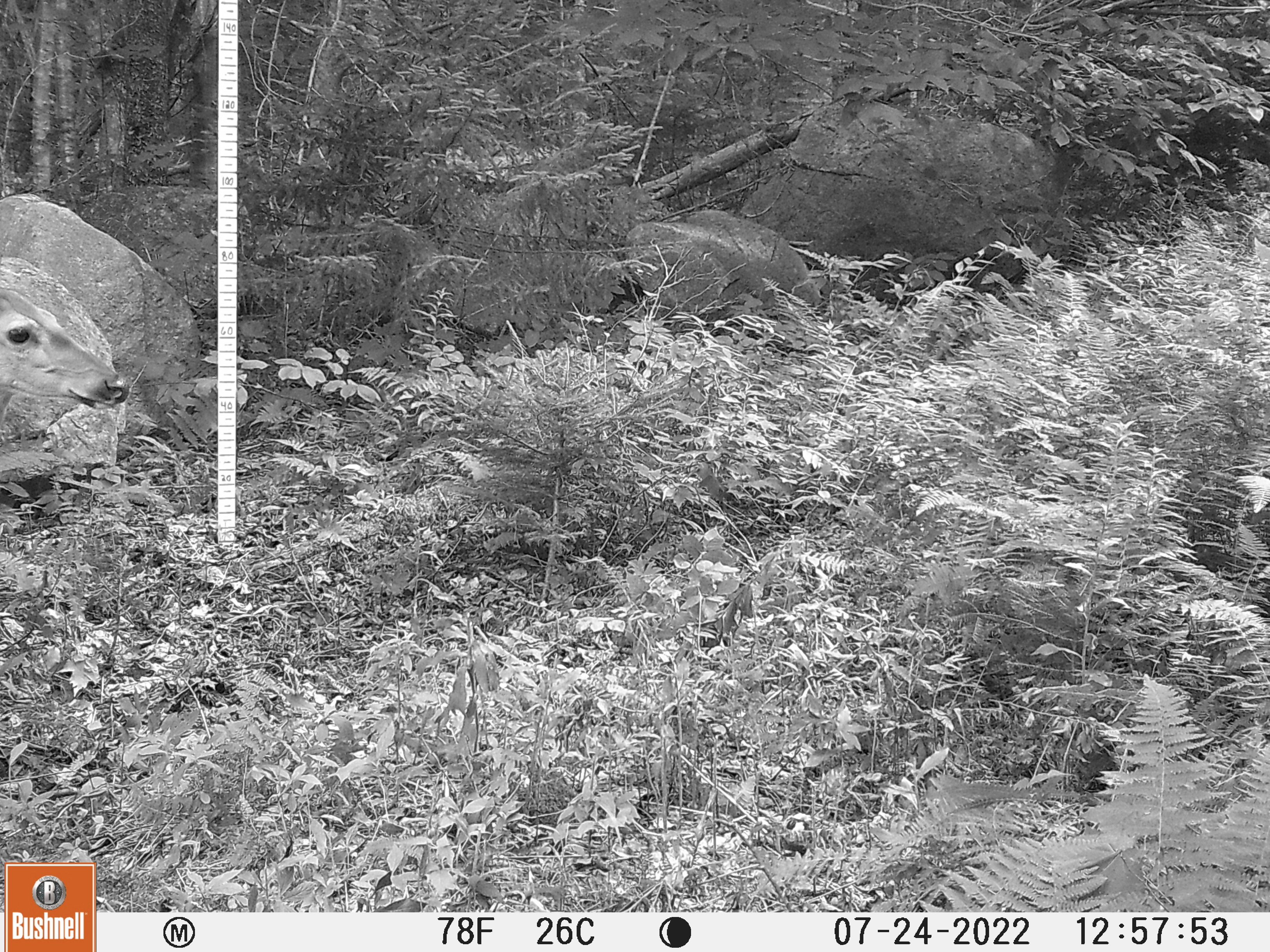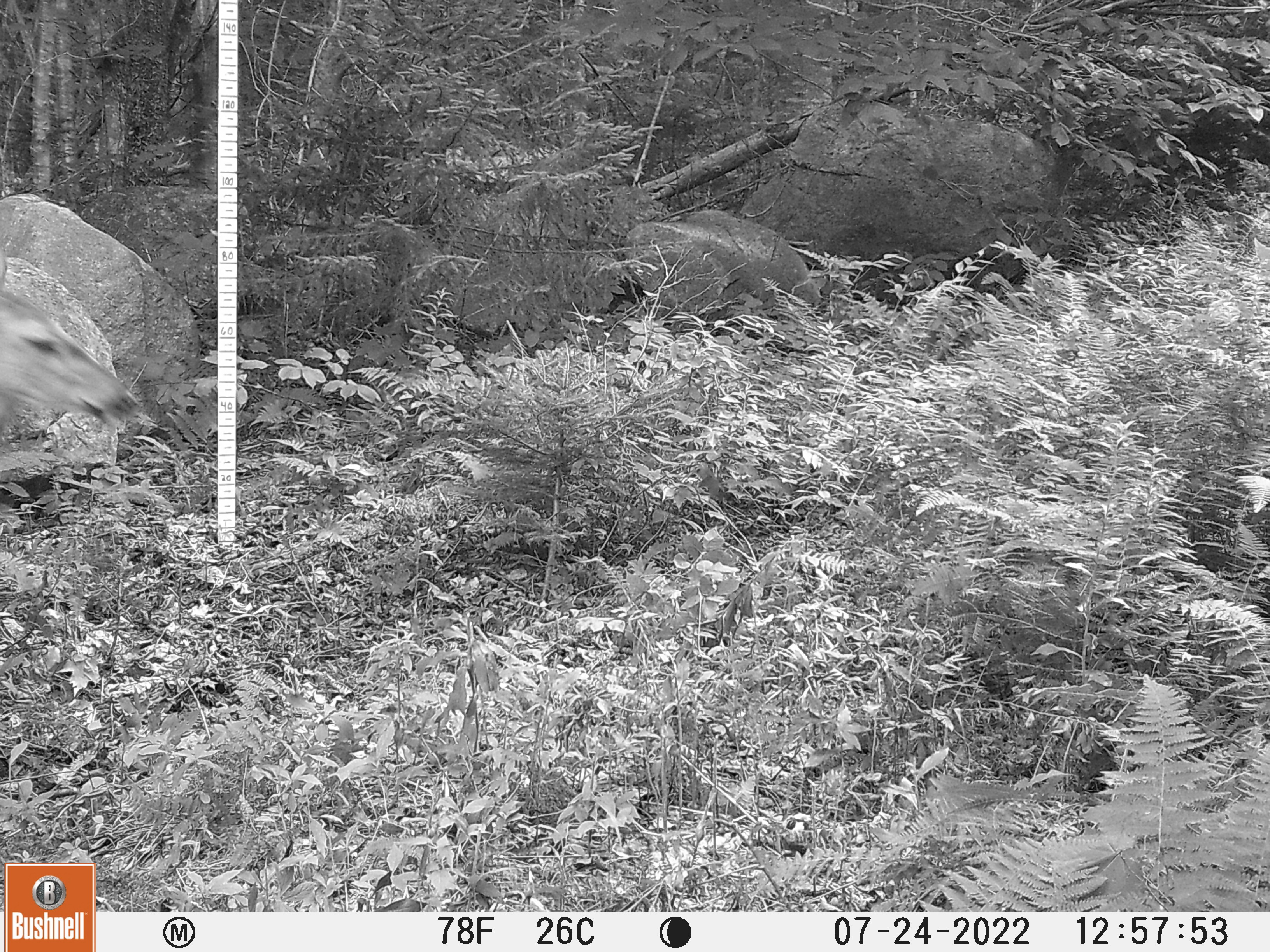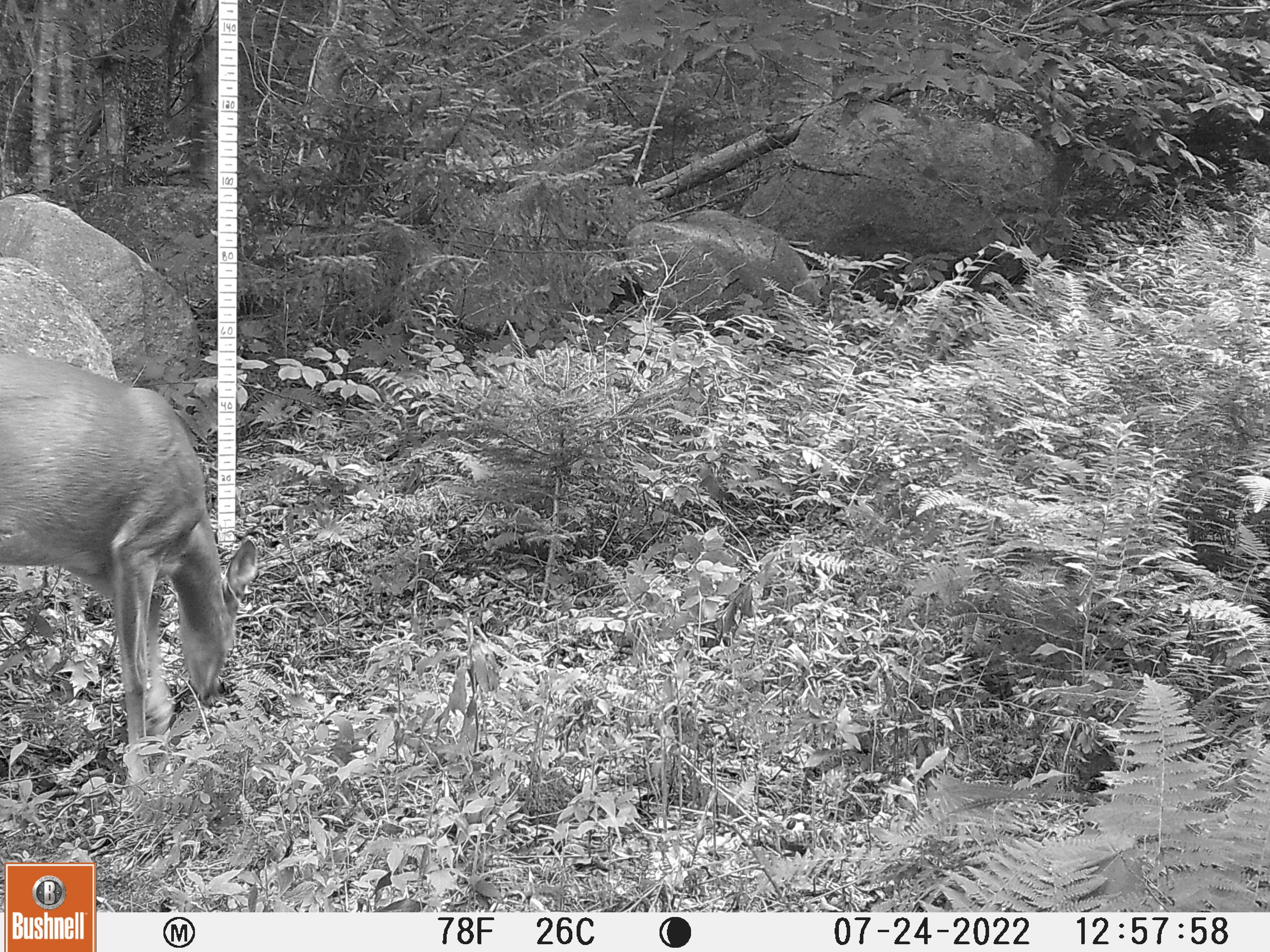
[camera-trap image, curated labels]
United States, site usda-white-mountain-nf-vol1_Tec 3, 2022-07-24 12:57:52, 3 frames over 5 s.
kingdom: Animalia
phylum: Chordata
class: Mammalia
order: Artiodactyla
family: Cervidae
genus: Odocoileus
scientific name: Odocoileus virginianus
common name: white-tailed deer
White-tailed deer (Odocoileus virginianus).